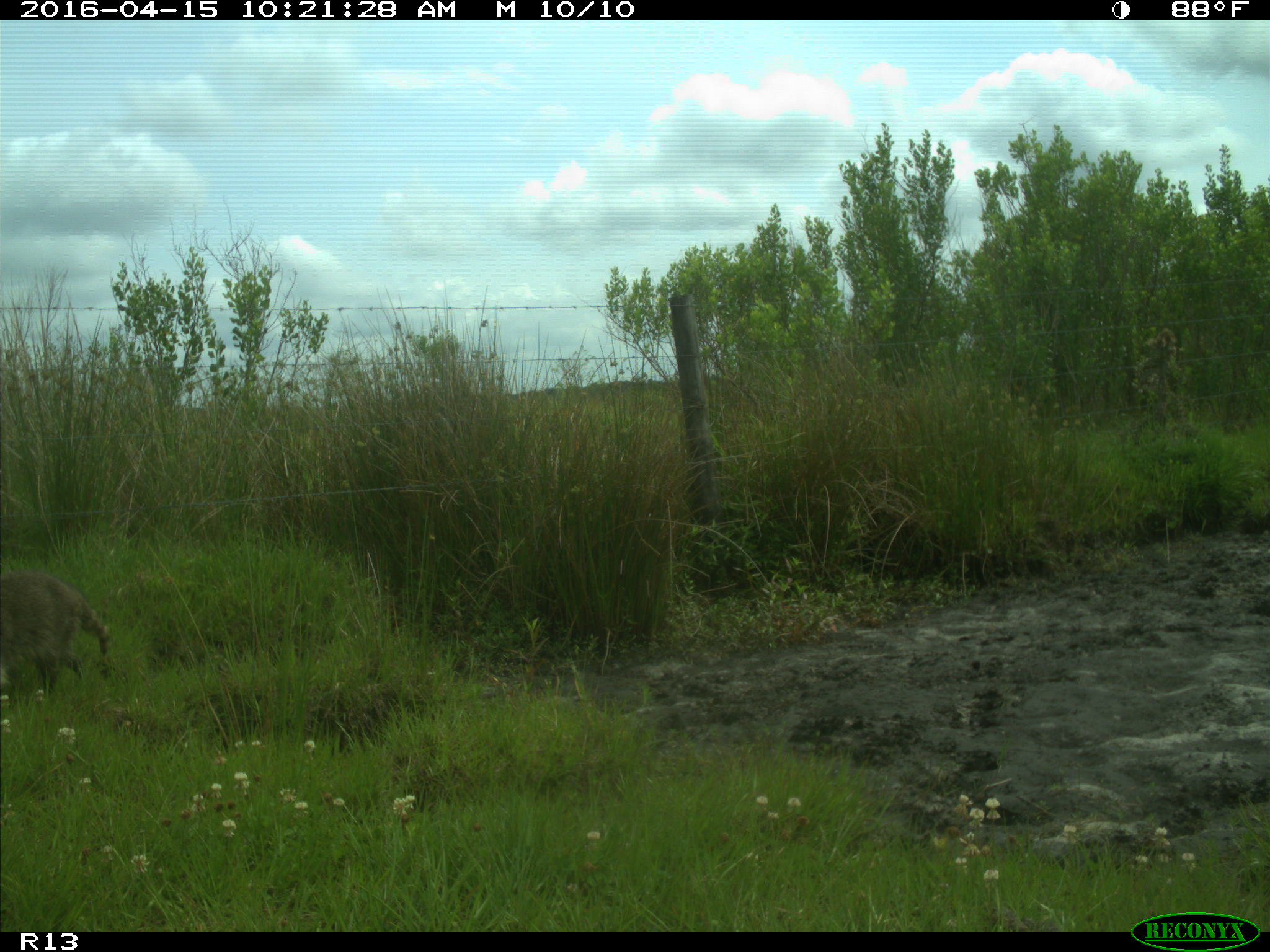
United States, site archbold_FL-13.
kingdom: Animalia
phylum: Chordata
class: Mammalia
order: Carnivora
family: Procyonidae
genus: Procyon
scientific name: Procyon lotor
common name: common raccoon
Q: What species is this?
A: Procyon lotor (common raccoon).